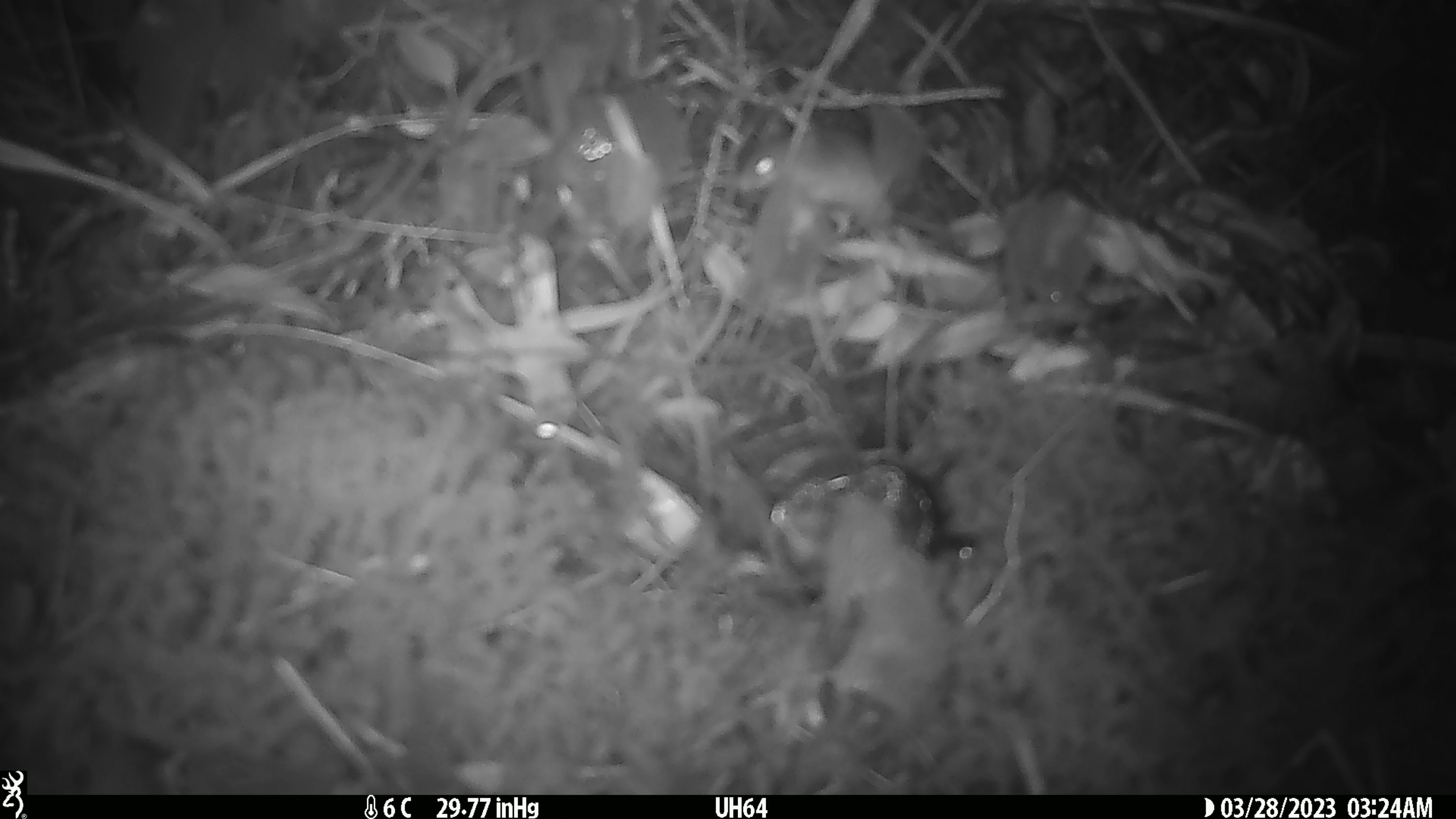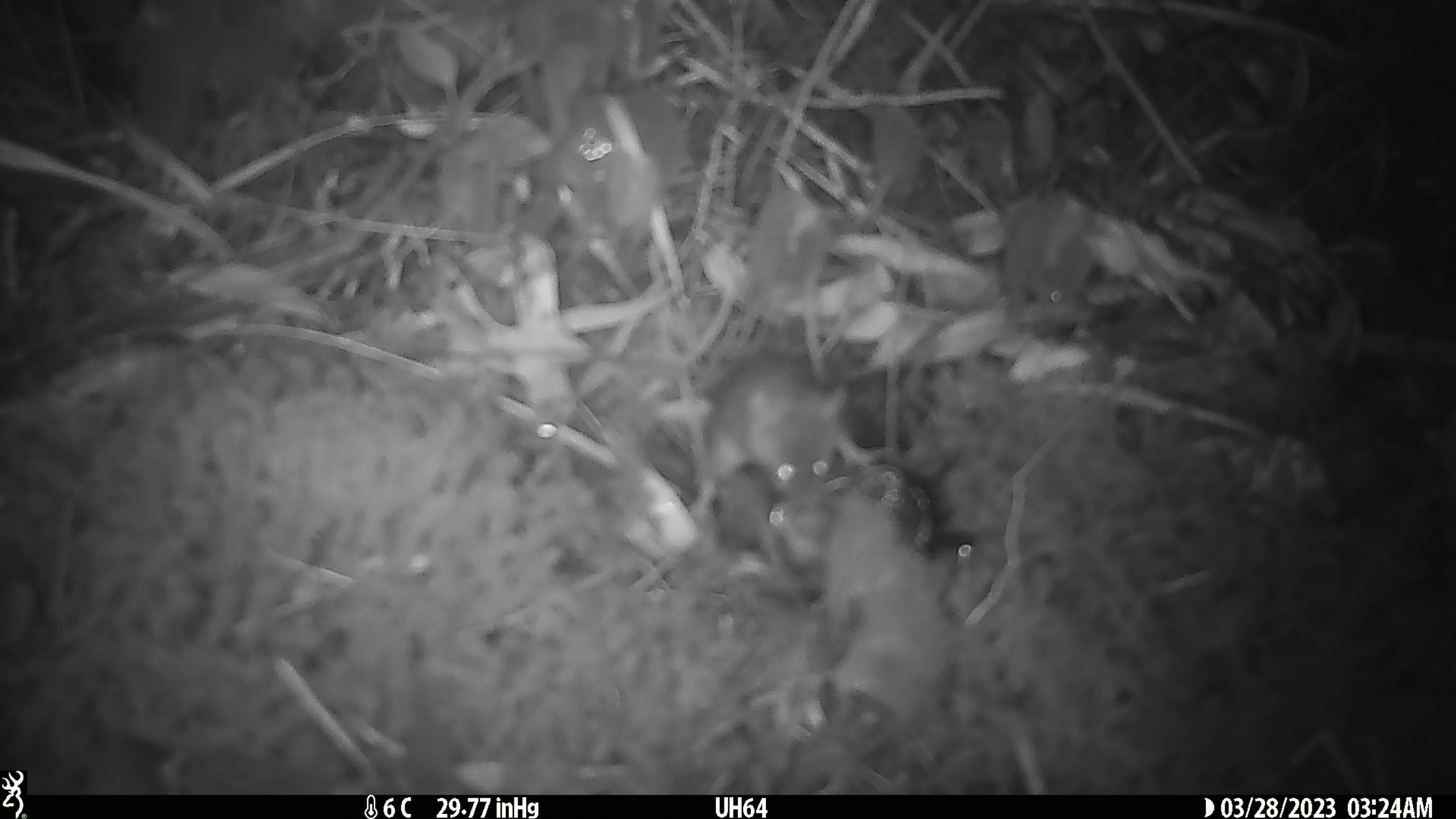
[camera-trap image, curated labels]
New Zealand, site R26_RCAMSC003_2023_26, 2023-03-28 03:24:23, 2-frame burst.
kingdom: Animalia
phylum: Chordata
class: Mammalia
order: Rodentia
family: Muridae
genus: Mus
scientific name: Mus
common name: mouse